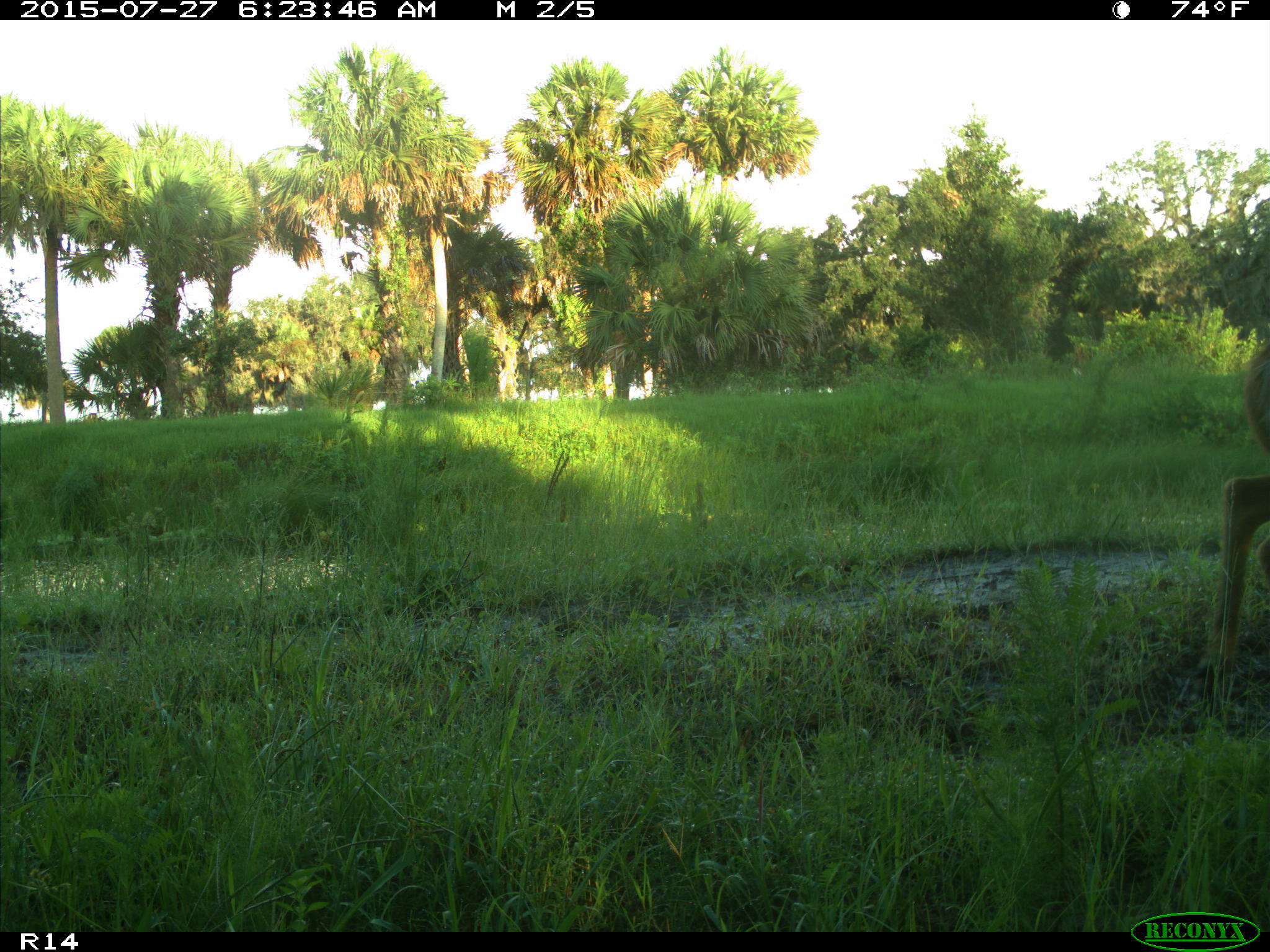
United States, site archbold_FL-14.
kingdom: Animalia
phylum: Chordata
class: Mammalia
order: Artiodactyla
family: Cervidae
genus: Odocoileus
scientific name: Odocoileus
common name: deer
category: unidentified deer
Unidentified deer (deer) (Odocoileus).